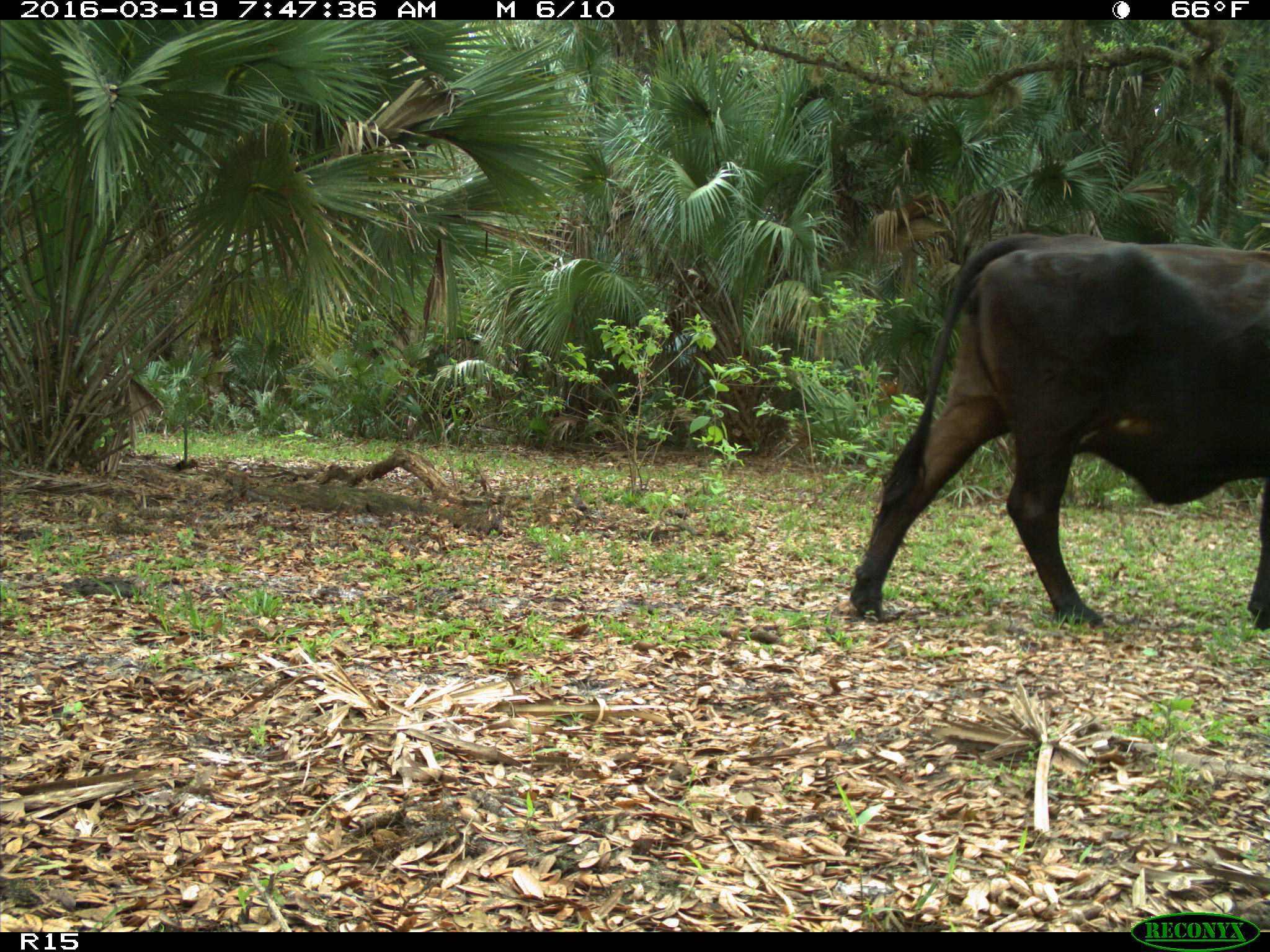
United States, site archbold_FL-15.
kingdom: Animalia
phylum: Chordata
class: Mammalia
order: Artiodactyla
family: Bovidae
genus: Bos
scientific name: Bos taurus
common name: domestic cow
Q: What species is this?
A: Bos taurus (domestic cow).